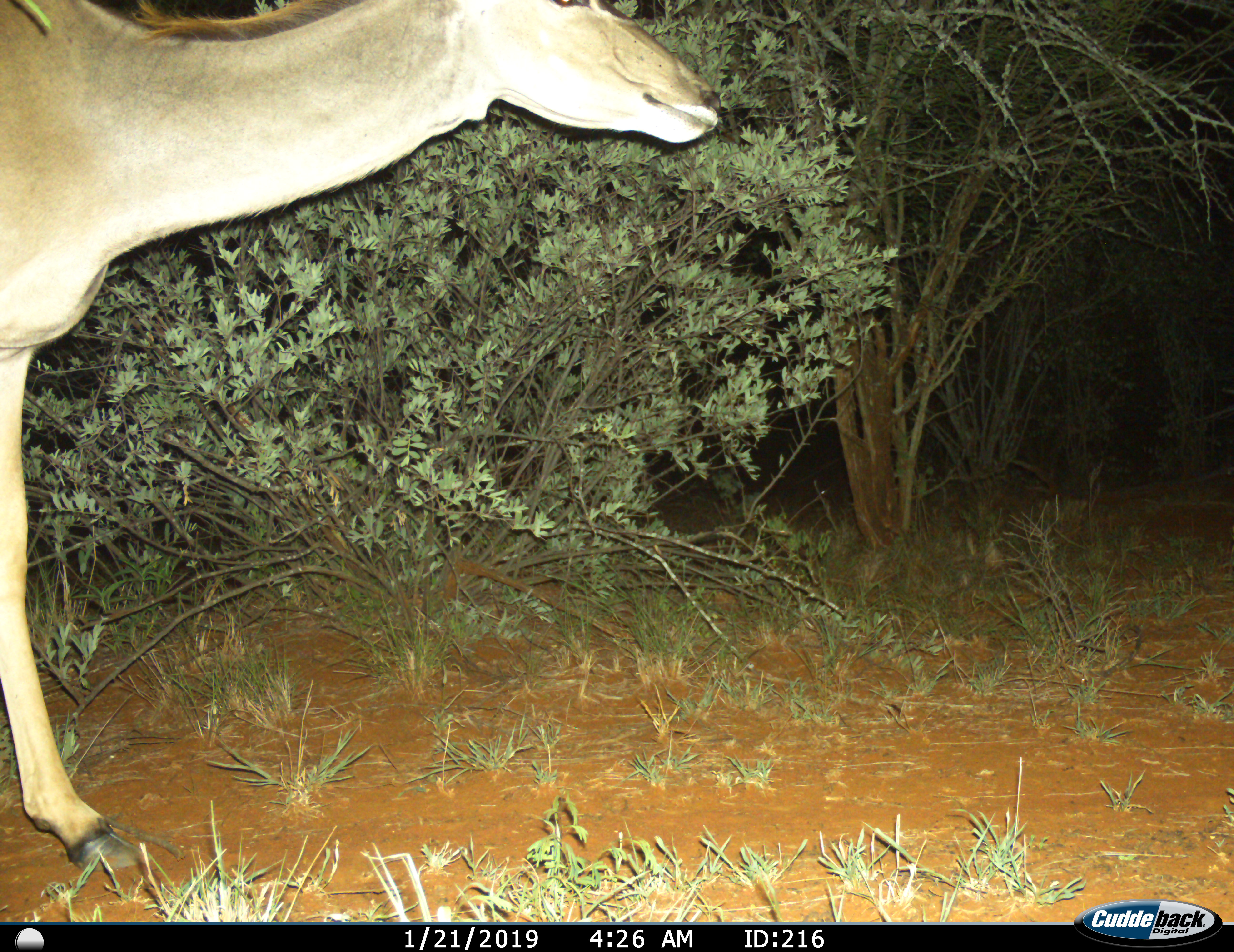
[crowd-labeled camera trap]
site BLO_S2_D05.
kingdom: Animalia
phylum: Chordata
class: Mammalia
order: Artiodactyla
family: Bovidae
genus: Tragelaphus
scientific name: Tragelaphus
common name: kudu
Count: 1.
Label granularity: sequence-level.